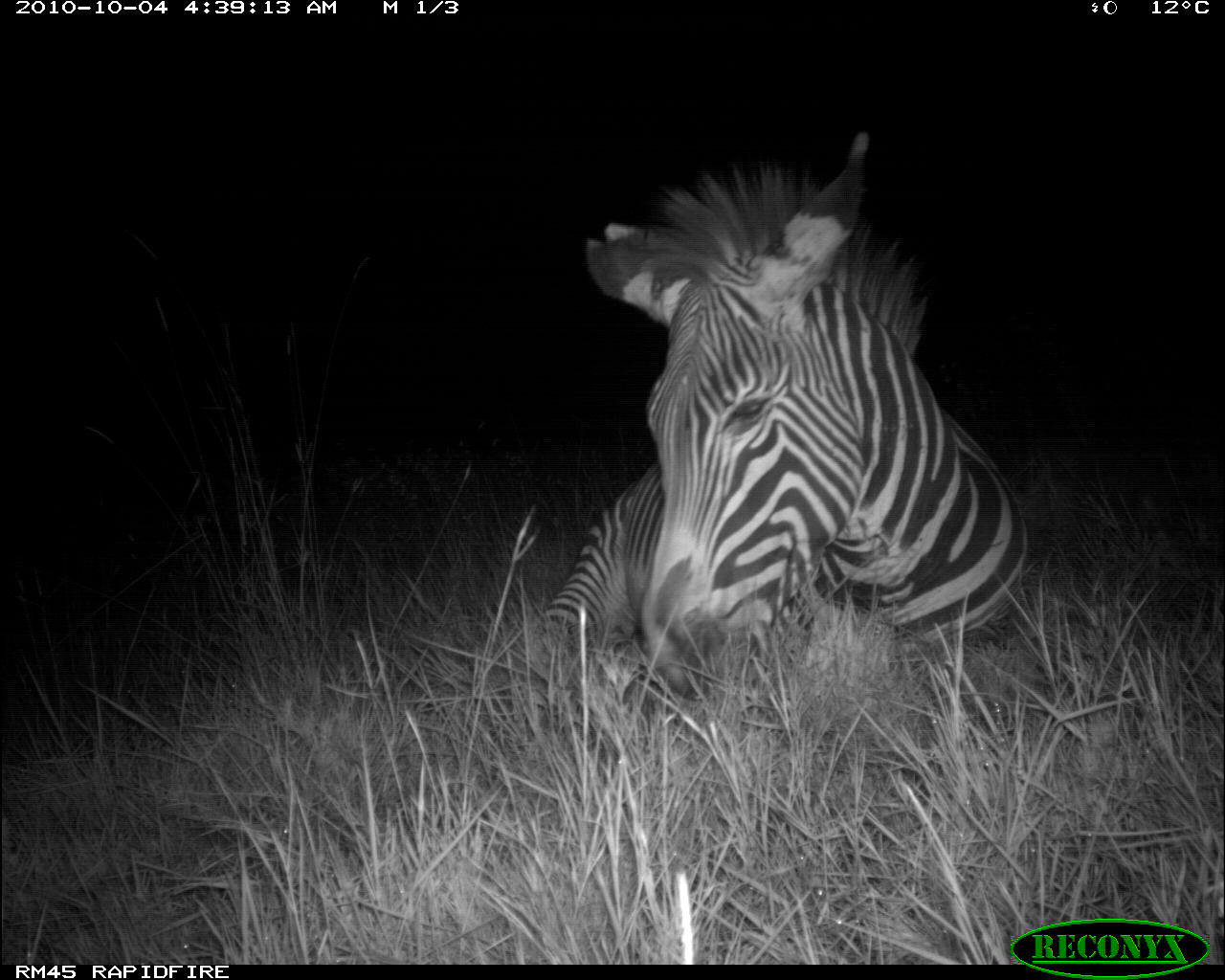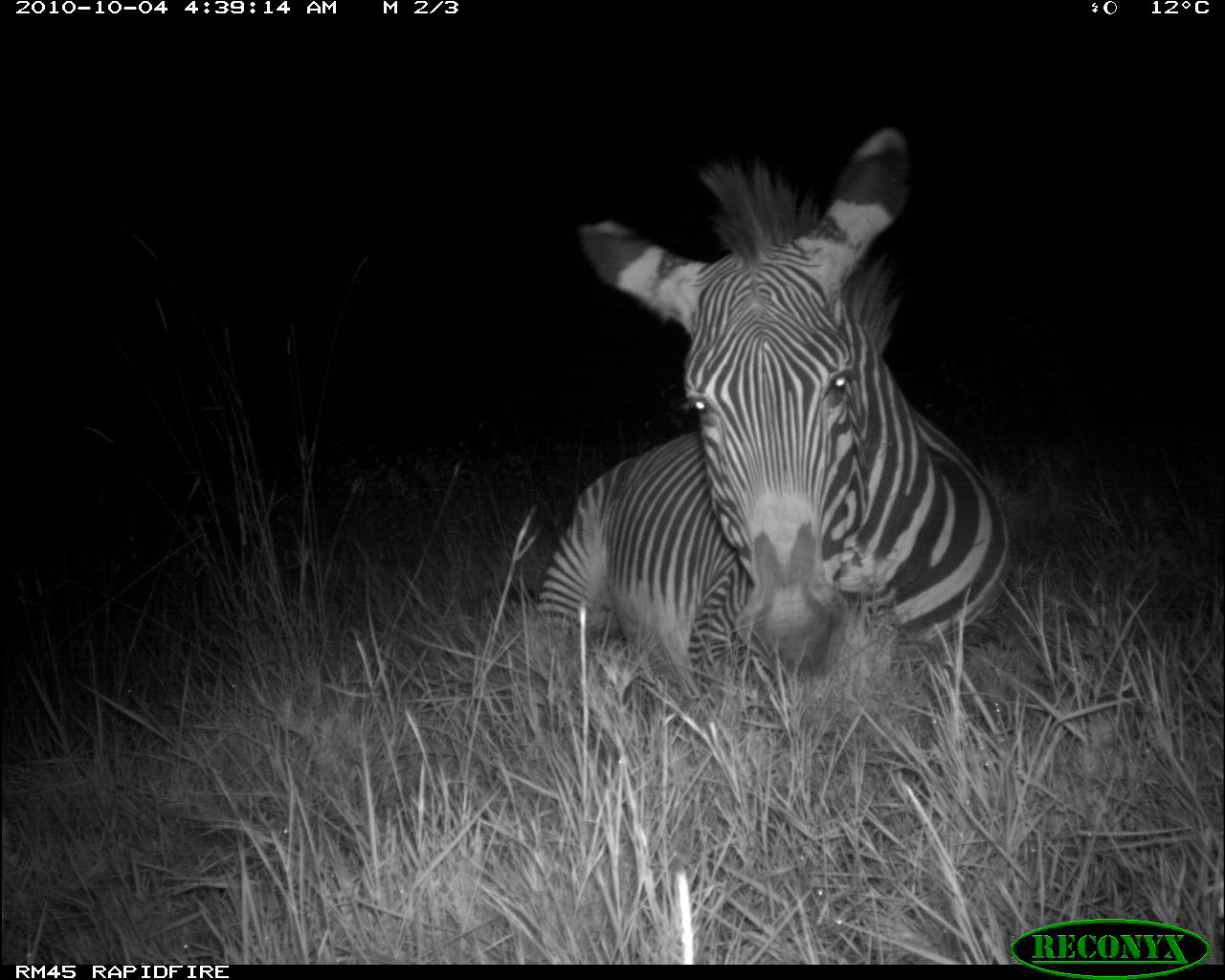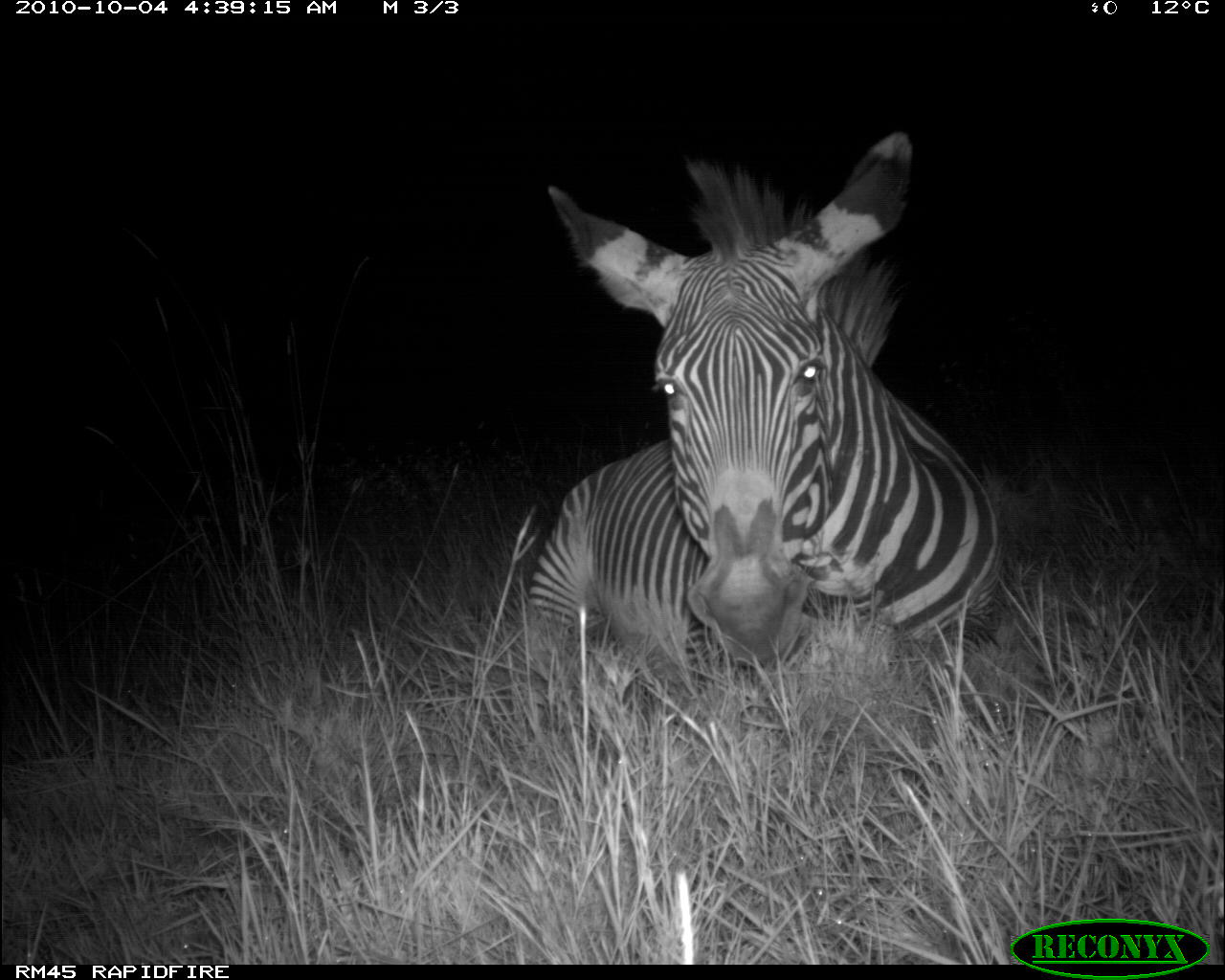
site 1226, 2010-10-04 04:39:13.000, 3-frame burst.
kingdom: Animalia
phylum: Chordata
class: Mammalia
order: Perissodactyla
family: Equidae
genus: Equus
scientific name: Equus grevyi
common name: grévy's zebra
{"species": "Equus grevyi (grévy's zebra)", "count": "1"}